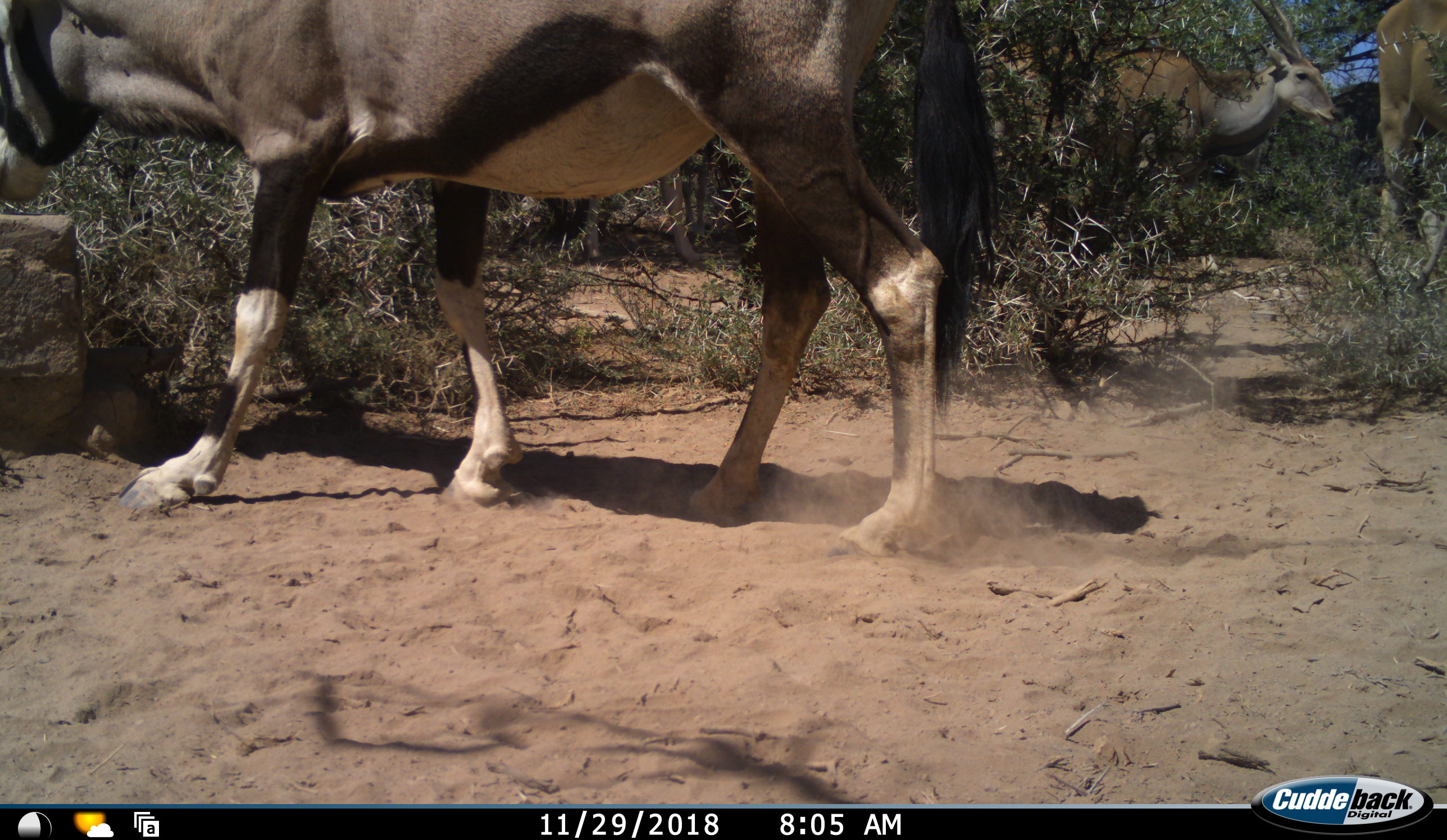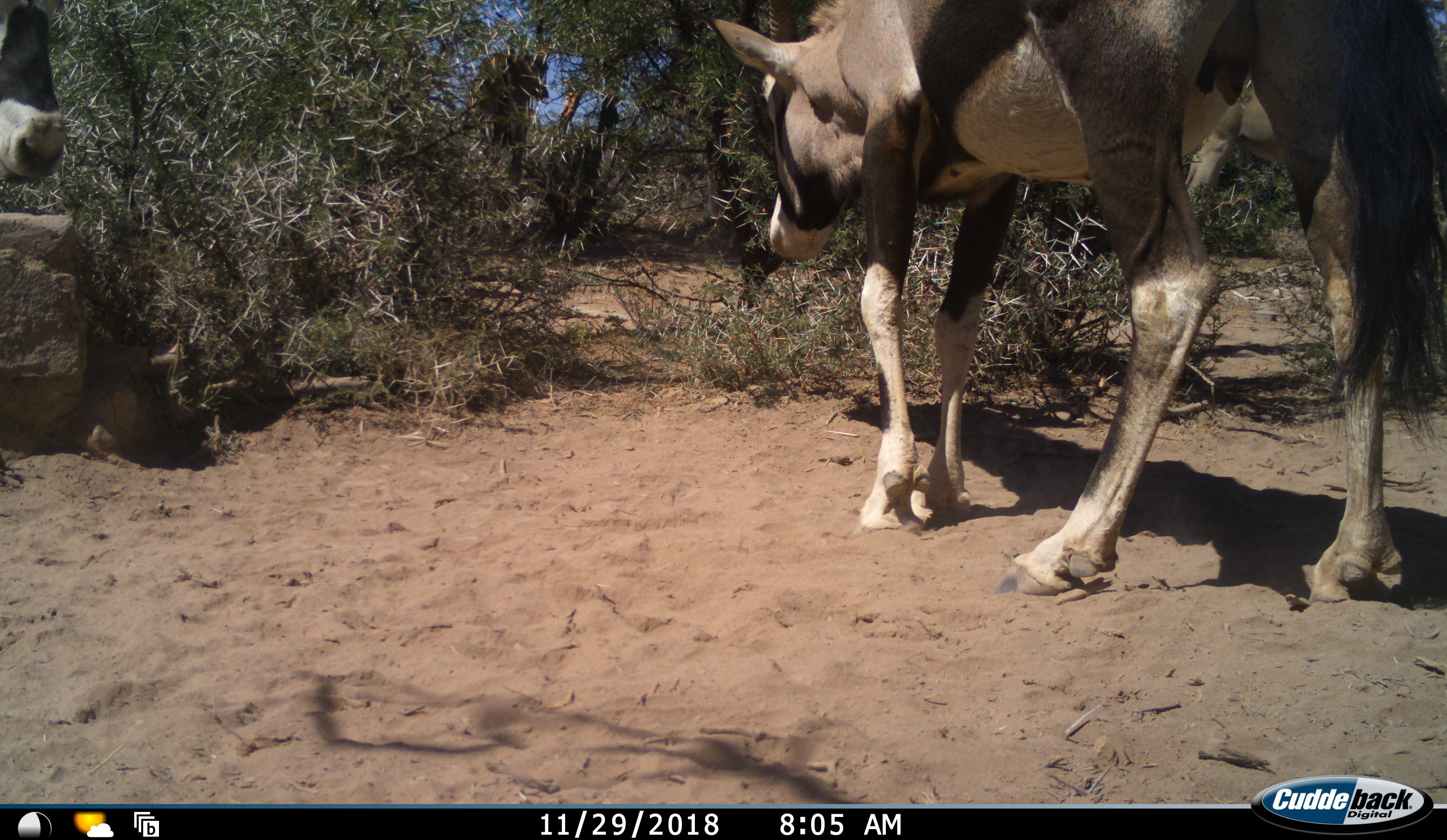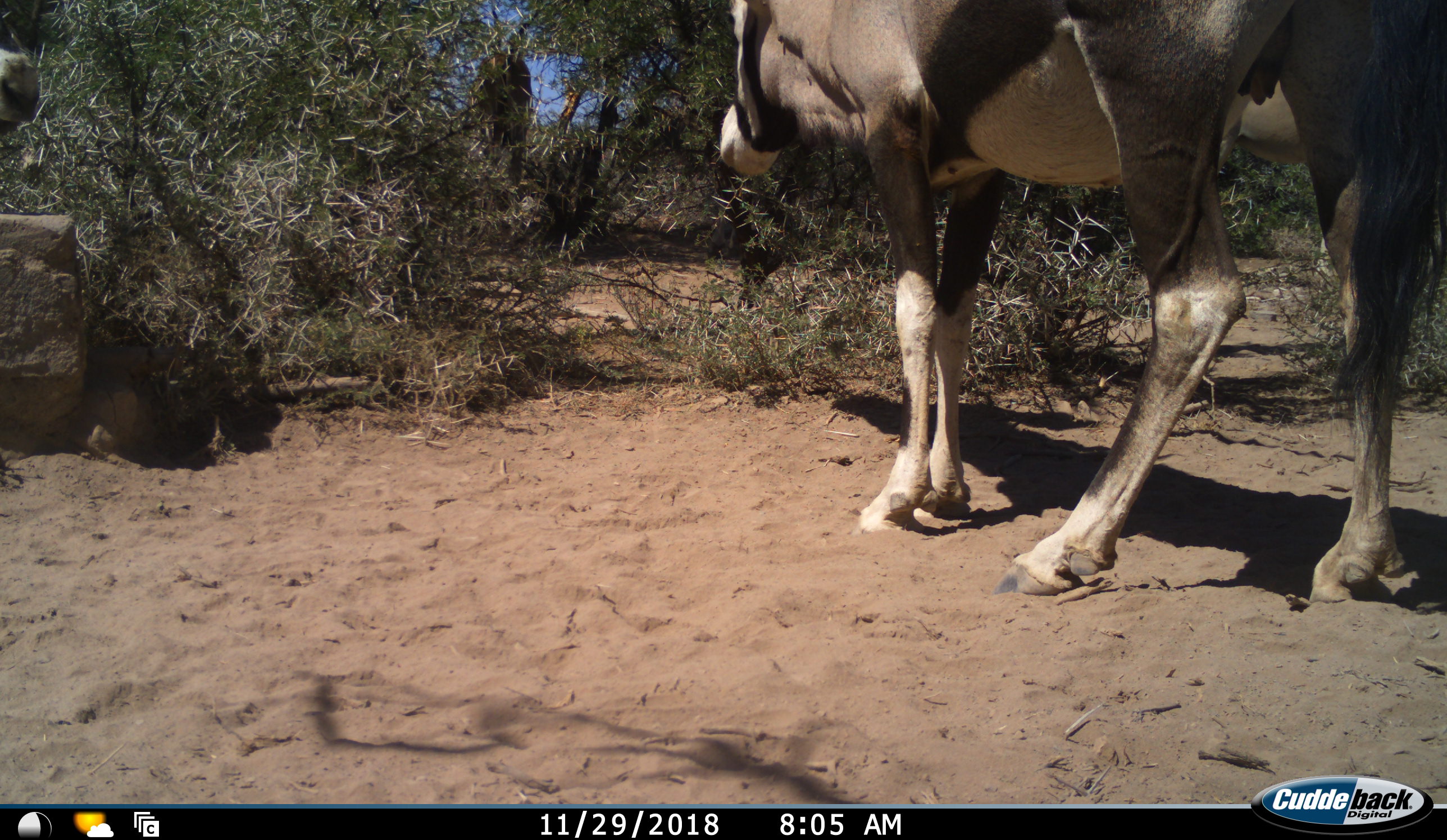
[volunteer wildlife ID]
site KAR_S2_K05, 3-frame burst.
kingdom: Animalia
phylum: Chordata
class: Mammalia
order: Artiodactyla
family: Bovidae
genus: Tragelaphus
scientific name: Tragelaphus oryx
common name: eland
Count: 3.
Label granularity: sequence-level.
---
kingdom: Animalia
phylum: Chordata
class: Mammalia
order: Artiodactyla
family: Bovidae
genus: Oryx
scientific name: Oryx gazella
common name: gemsbok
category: oryx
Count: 2.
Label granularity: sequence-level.